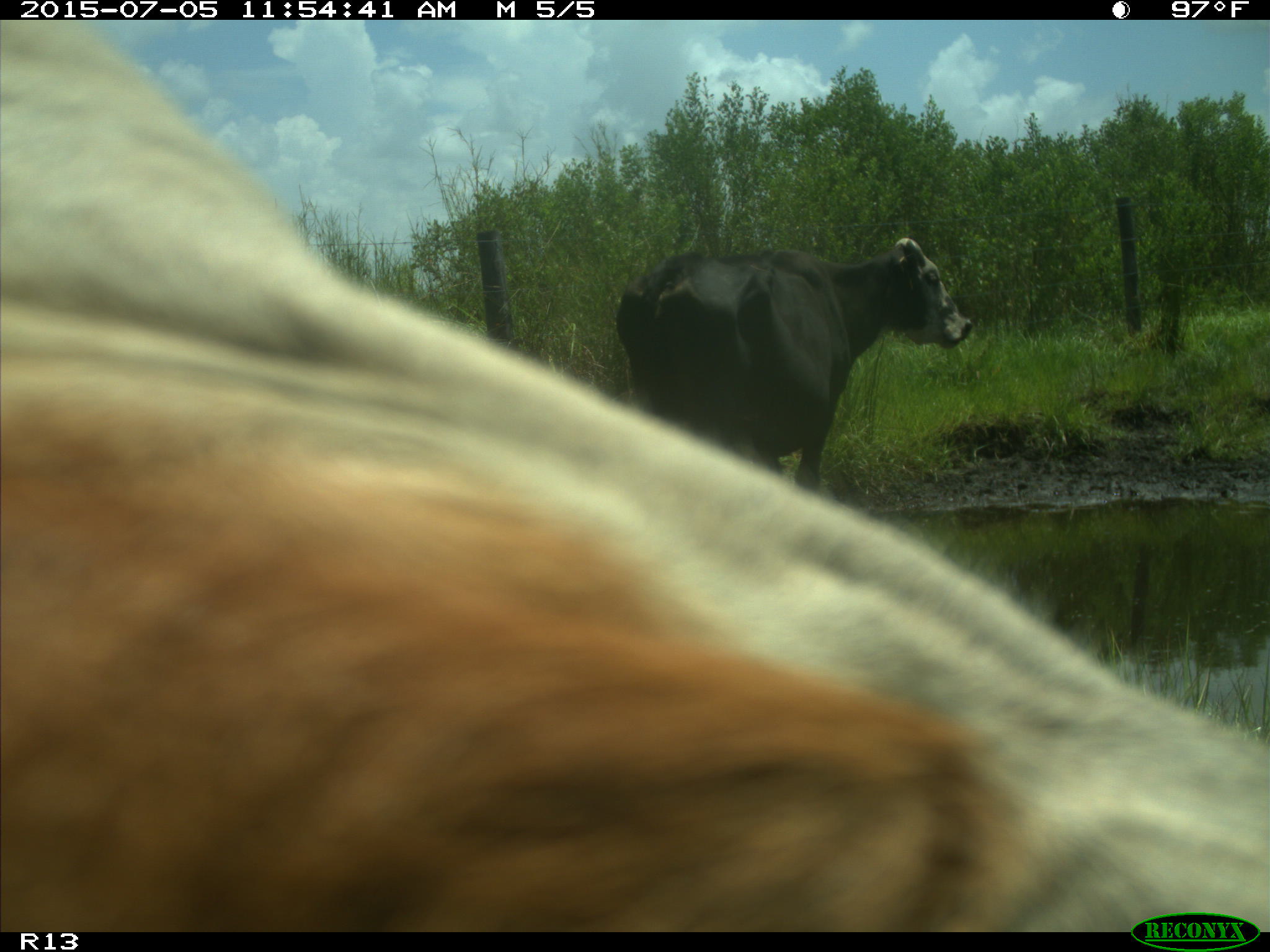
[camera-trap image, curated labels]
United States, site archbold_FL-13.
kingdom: Animalia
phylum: Chordata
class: Mammalia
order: Artiodactyla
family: Bovidae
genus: Bos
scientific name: Bos taurus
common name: domestic cow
Bos taurus (domestic cow).